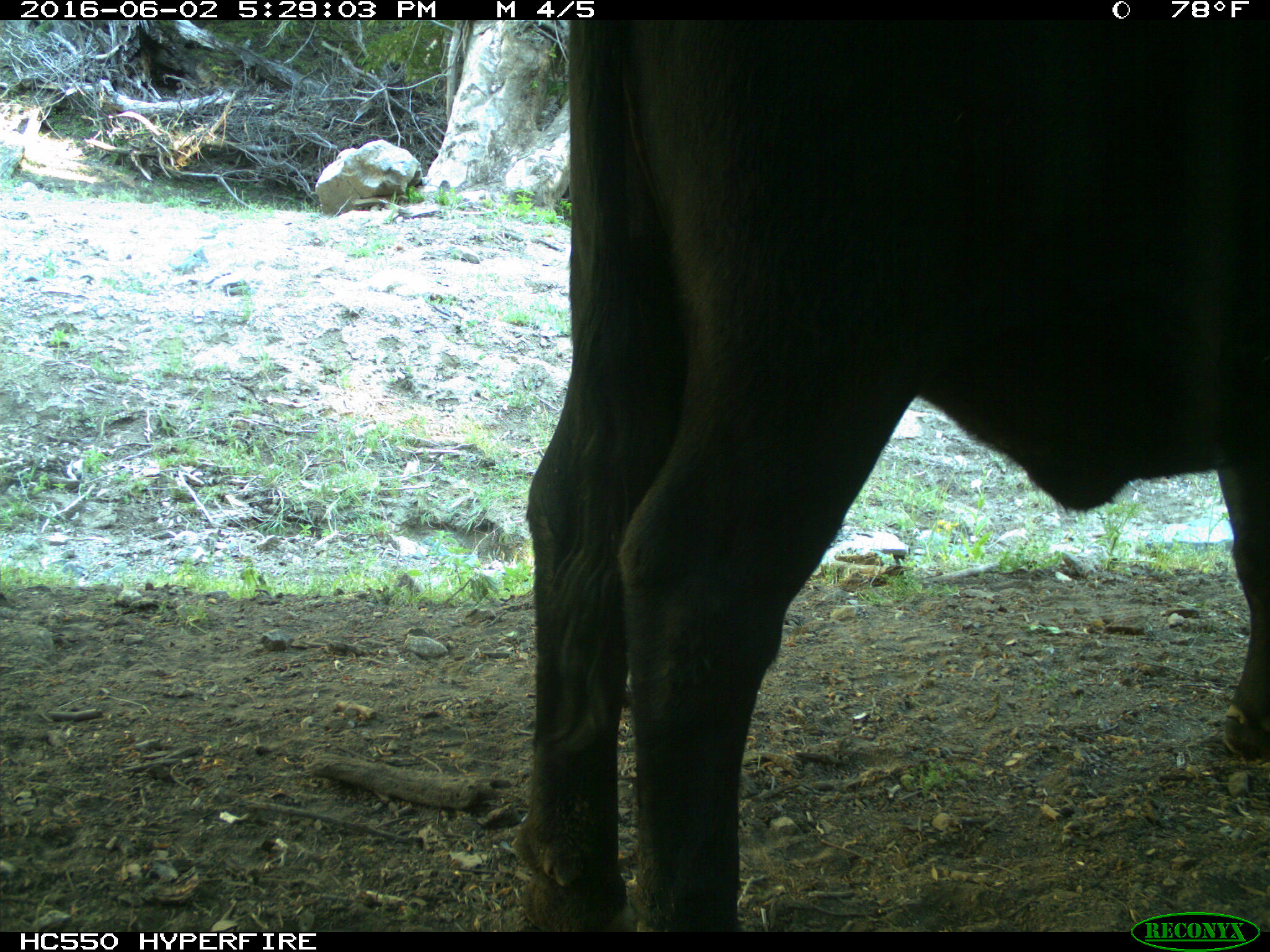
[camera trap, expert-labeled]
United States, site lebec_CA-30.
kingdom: Animalia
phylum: Chordata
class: Mammalia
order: Artiodactyla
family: Bovidae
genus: Bos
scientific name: Bos taurus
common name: domestic cow